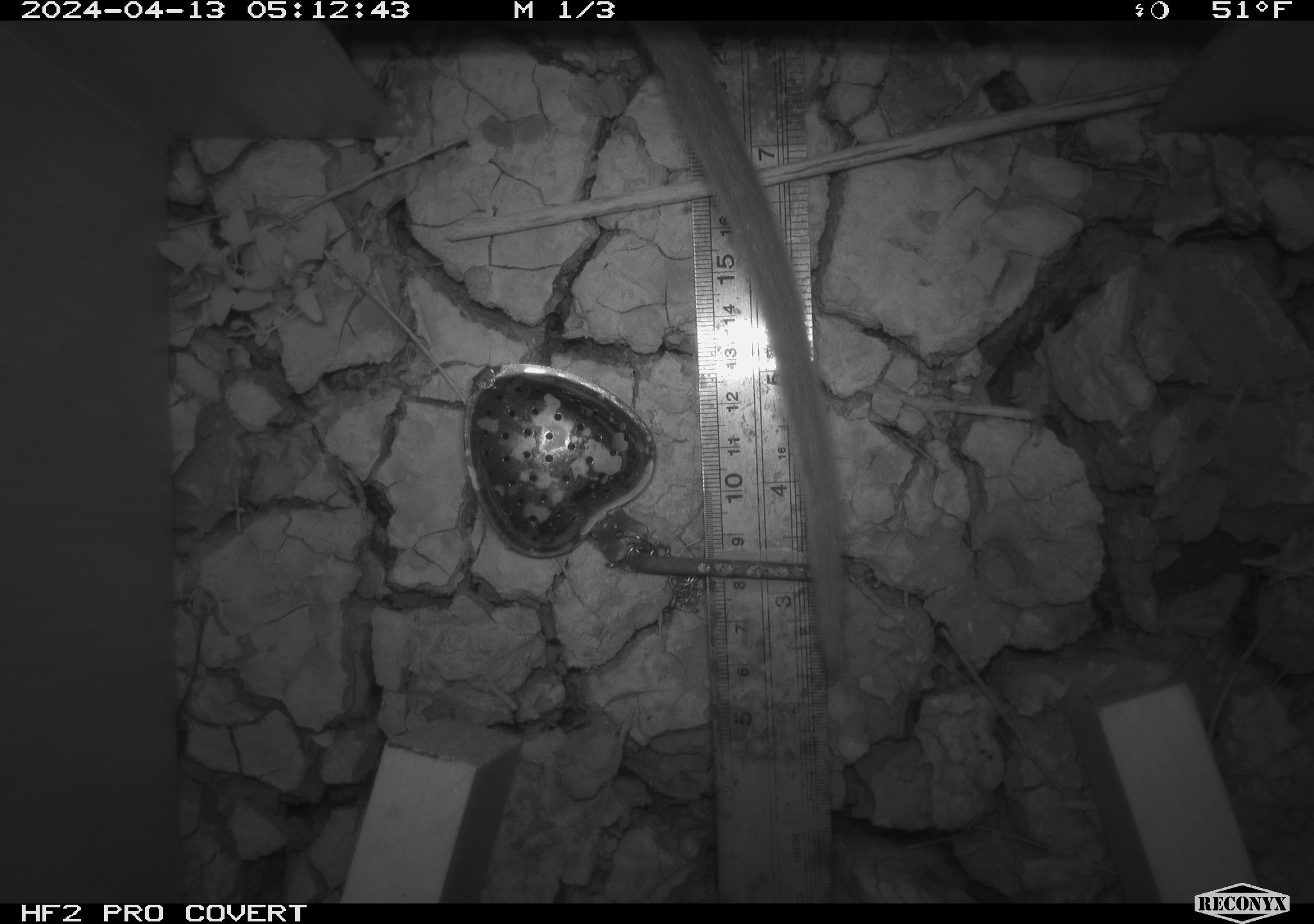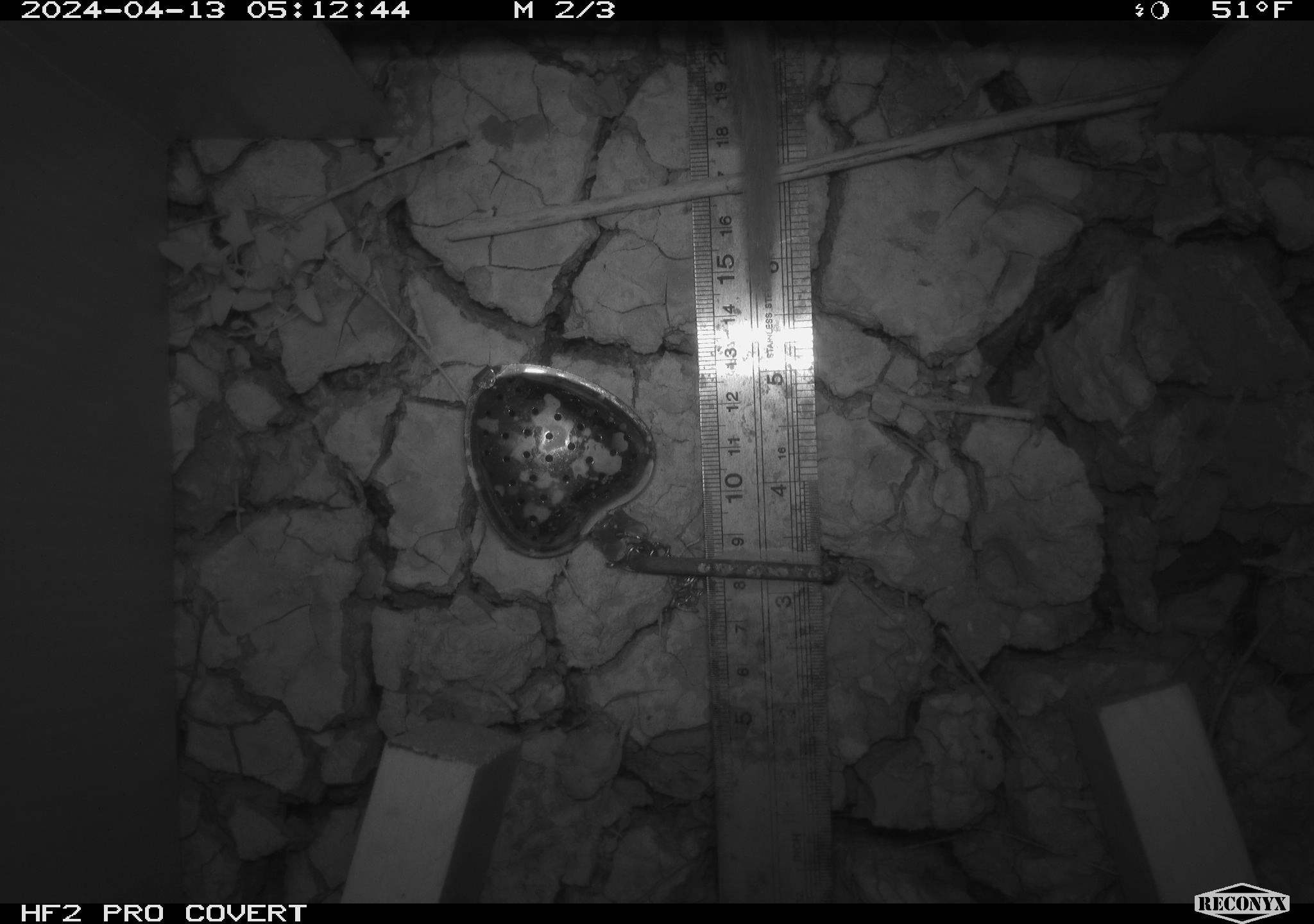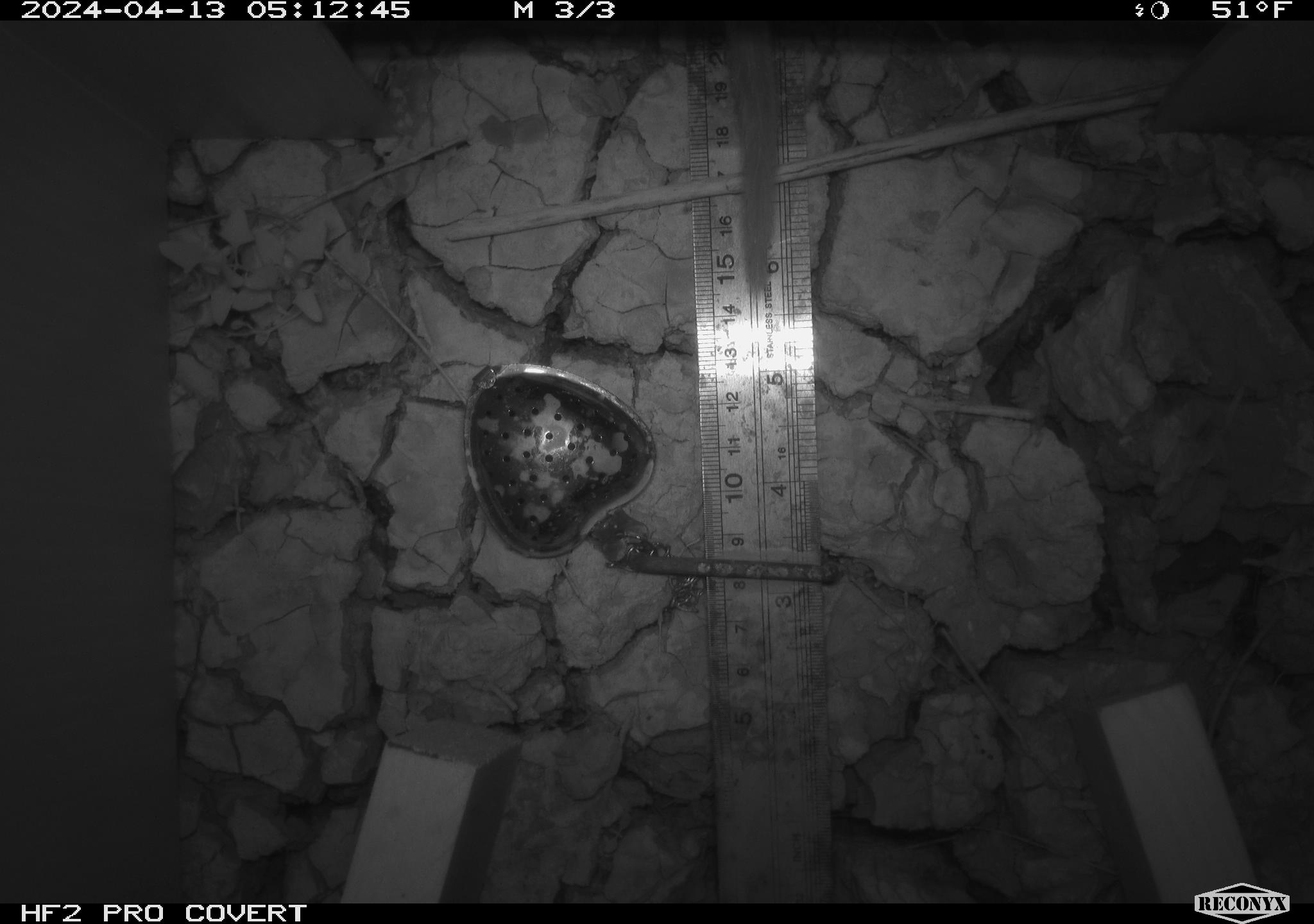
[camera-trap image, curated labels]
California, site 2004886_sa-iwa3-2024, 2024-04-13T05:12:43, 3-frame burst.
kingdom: Animalia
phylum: Chordata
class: Mammalia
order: Rodentia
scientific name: Rodentia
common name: woodrat or rat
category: woodrat or rat species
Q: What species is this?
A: Woodrat or rat species (woodrat or rat) (Rodentia).